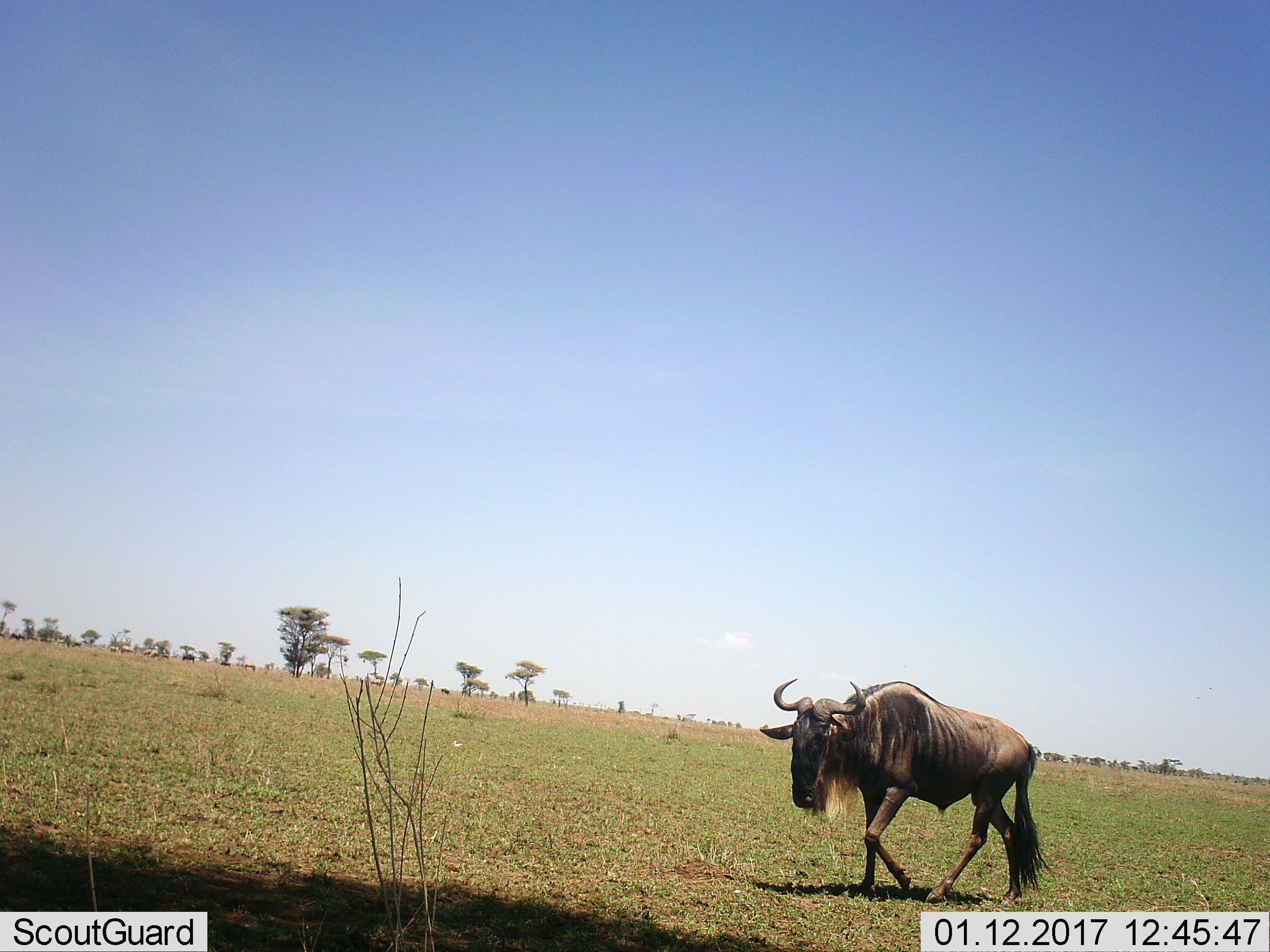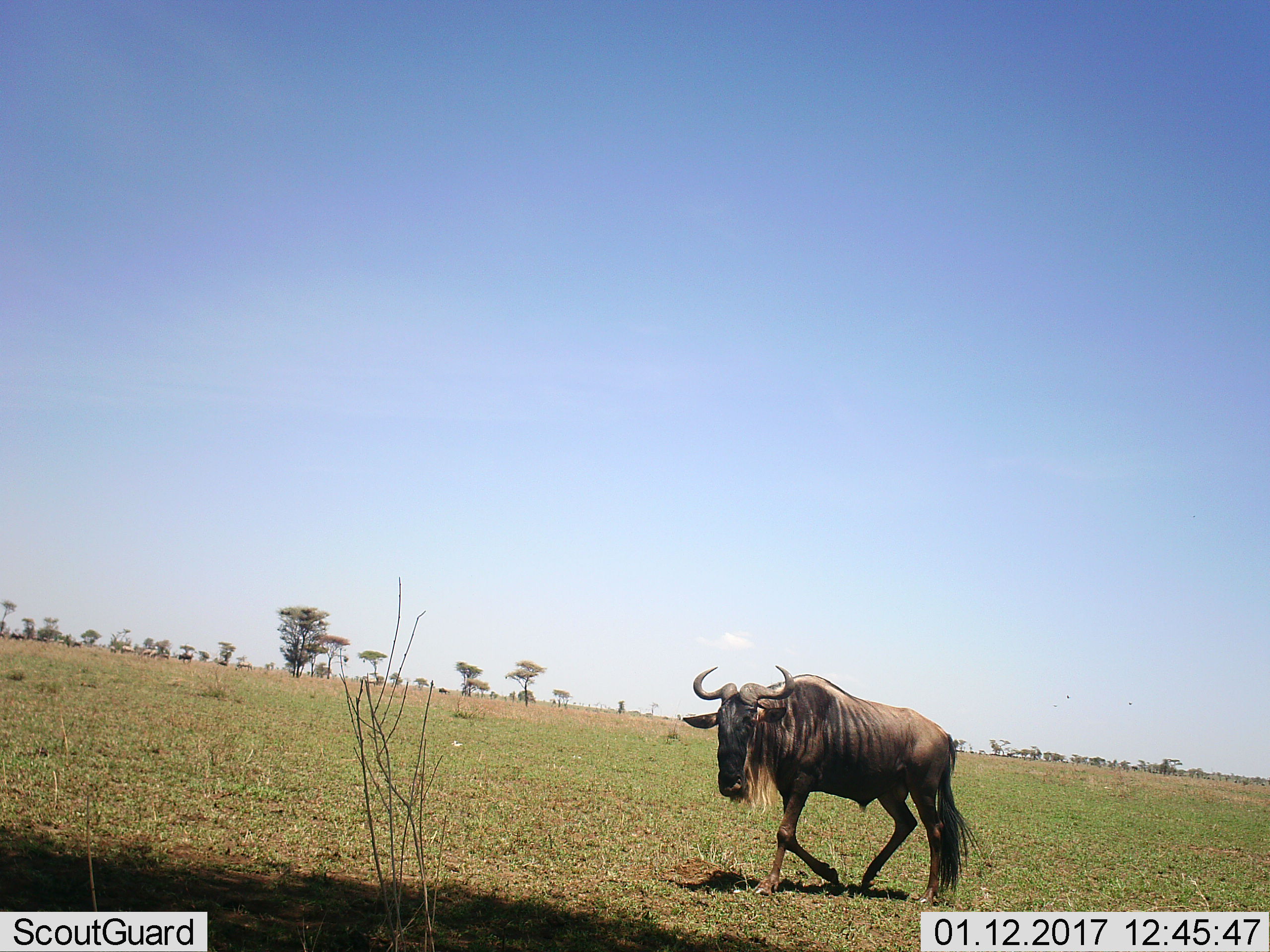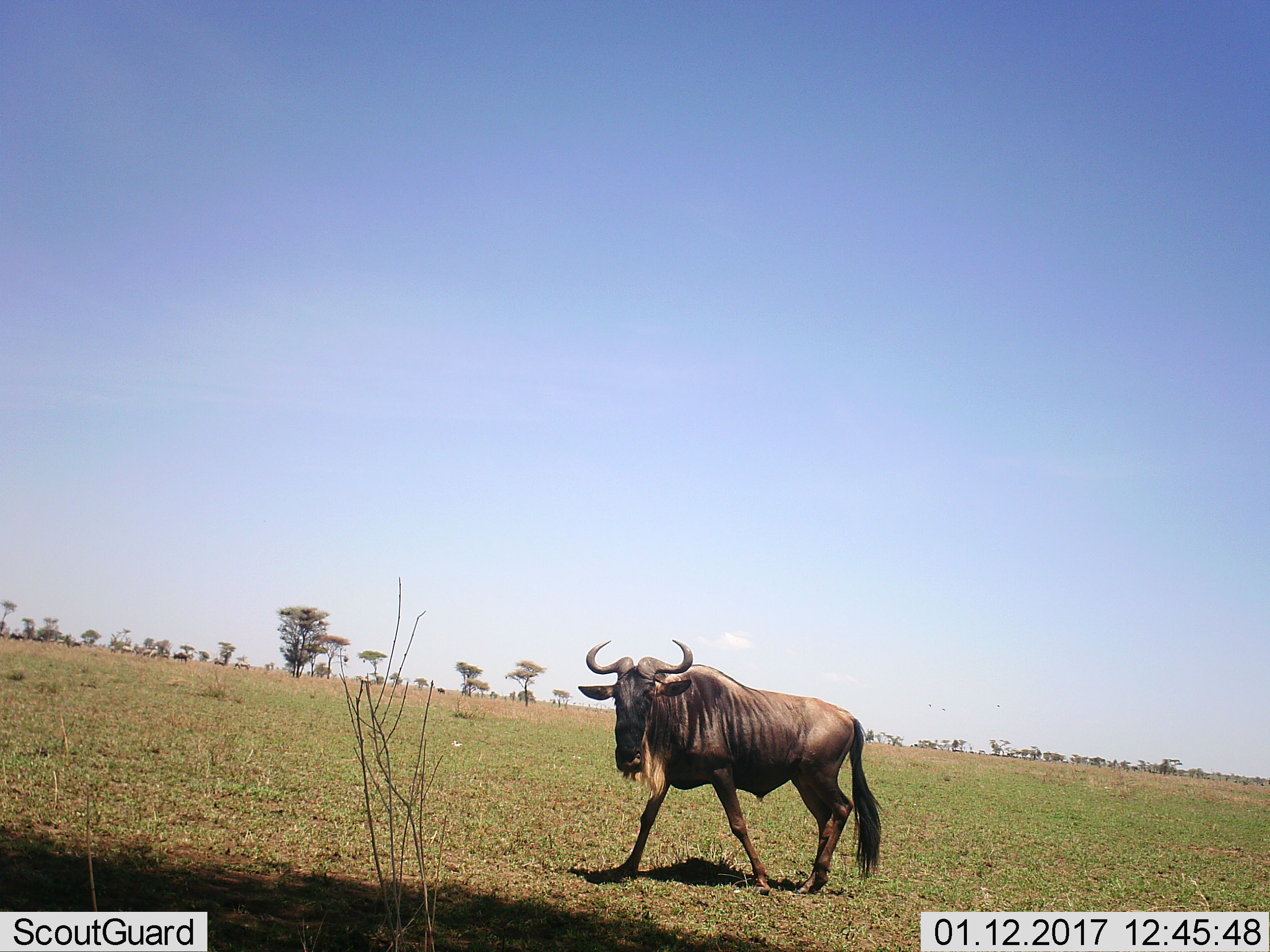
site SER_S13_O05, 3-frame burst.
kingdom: Animalia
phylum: Chordata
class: Mammalia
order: Artiodactyla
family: Bovidae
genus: Connochaetes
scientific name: Connochaetes taurinus taurinus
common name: blue wildebeest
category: wildebeestblue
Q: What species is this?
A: Wildebeestblue (blue wildebeest) (Connochaetes taurinus taurinus).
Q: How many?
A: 1.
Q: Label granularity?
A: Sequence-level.